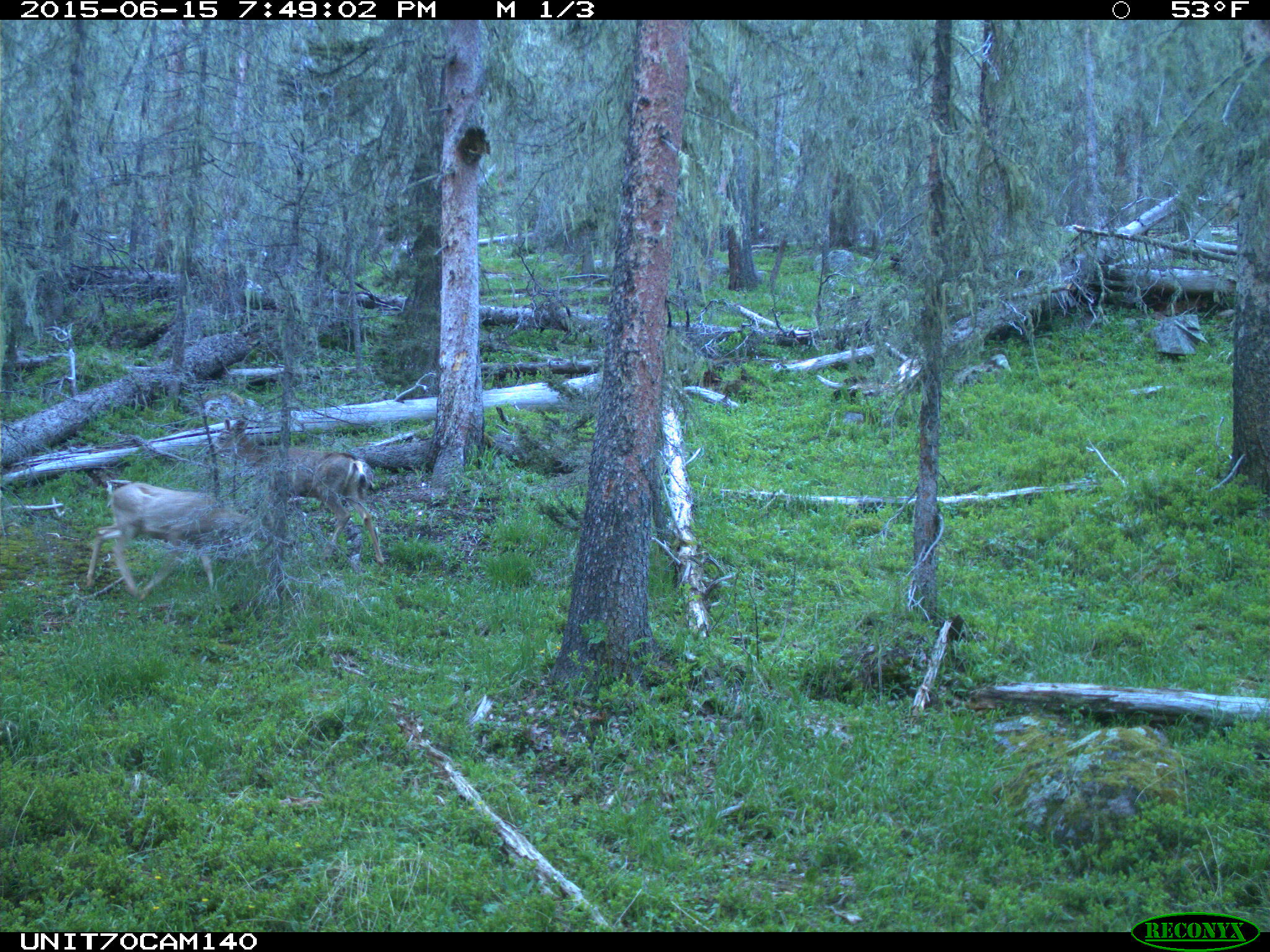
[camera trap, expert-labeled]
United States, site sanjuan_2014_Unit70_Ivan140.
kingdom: Animalia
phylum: Chordata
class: Mammalia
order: Artiodactyla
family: Cervidae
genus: Odocoileus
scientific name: Odocoileus hemionus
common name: mule deer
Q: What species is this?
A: Odocoileus hemionus (mule deer).